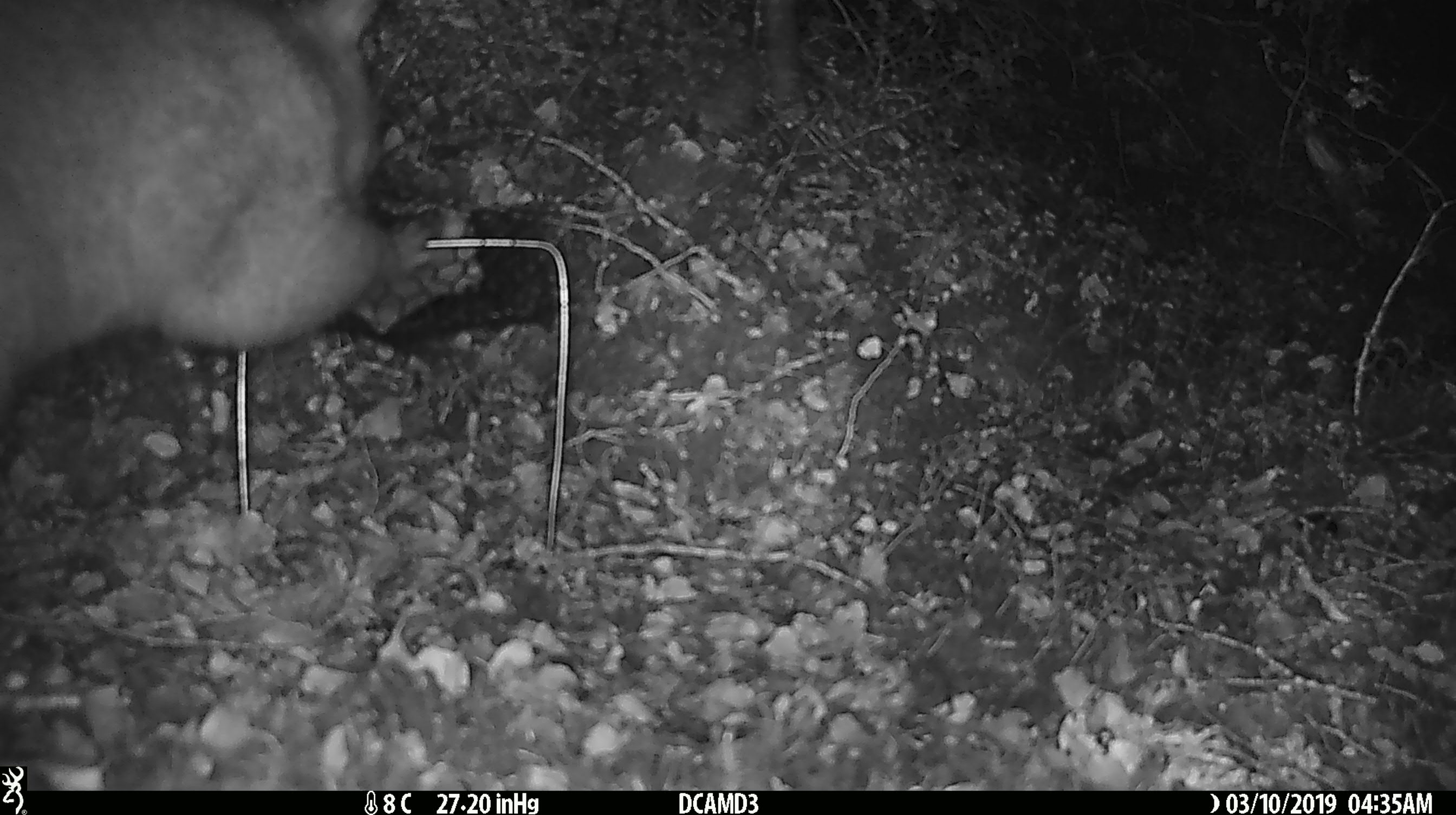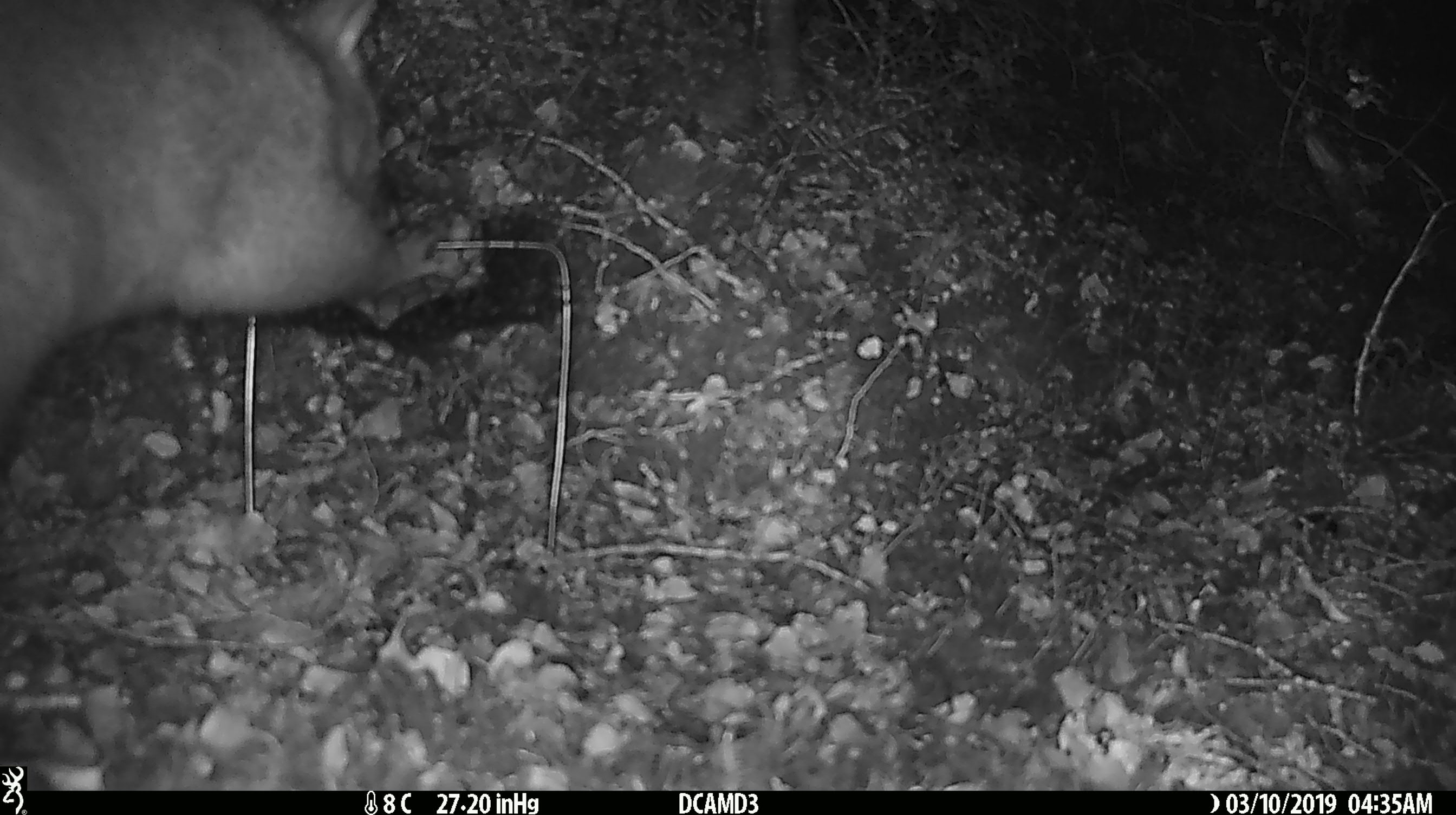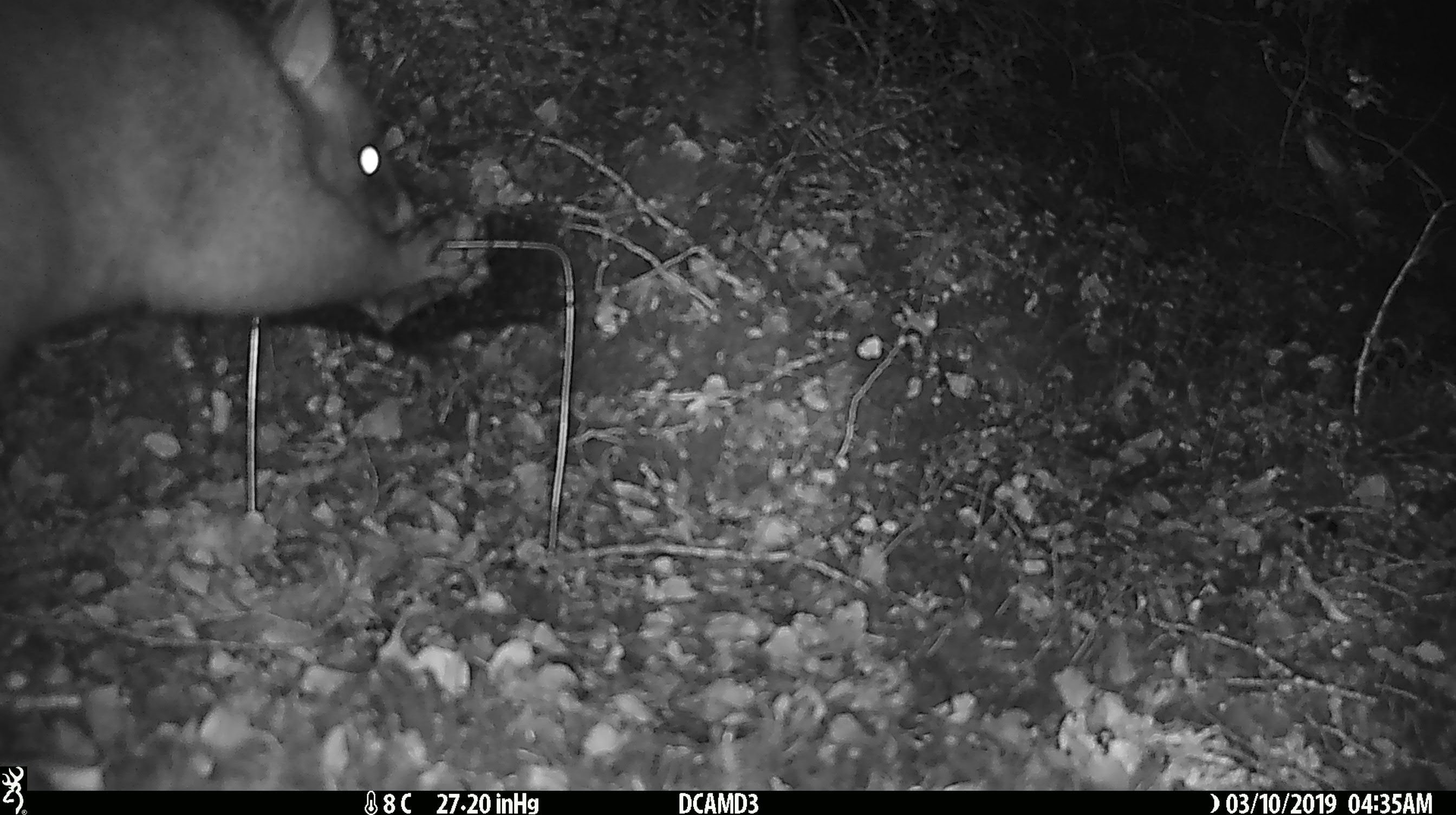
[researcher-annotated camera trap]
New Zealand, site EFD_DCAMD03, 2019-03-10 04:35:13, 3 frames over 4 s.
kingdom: Animalia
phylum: Chordata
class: Mammalia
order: Diprotodontia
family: Phalangeridae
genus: Trichosurus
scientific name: Trichosurus vulpecula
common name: common brushtail possum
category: possum